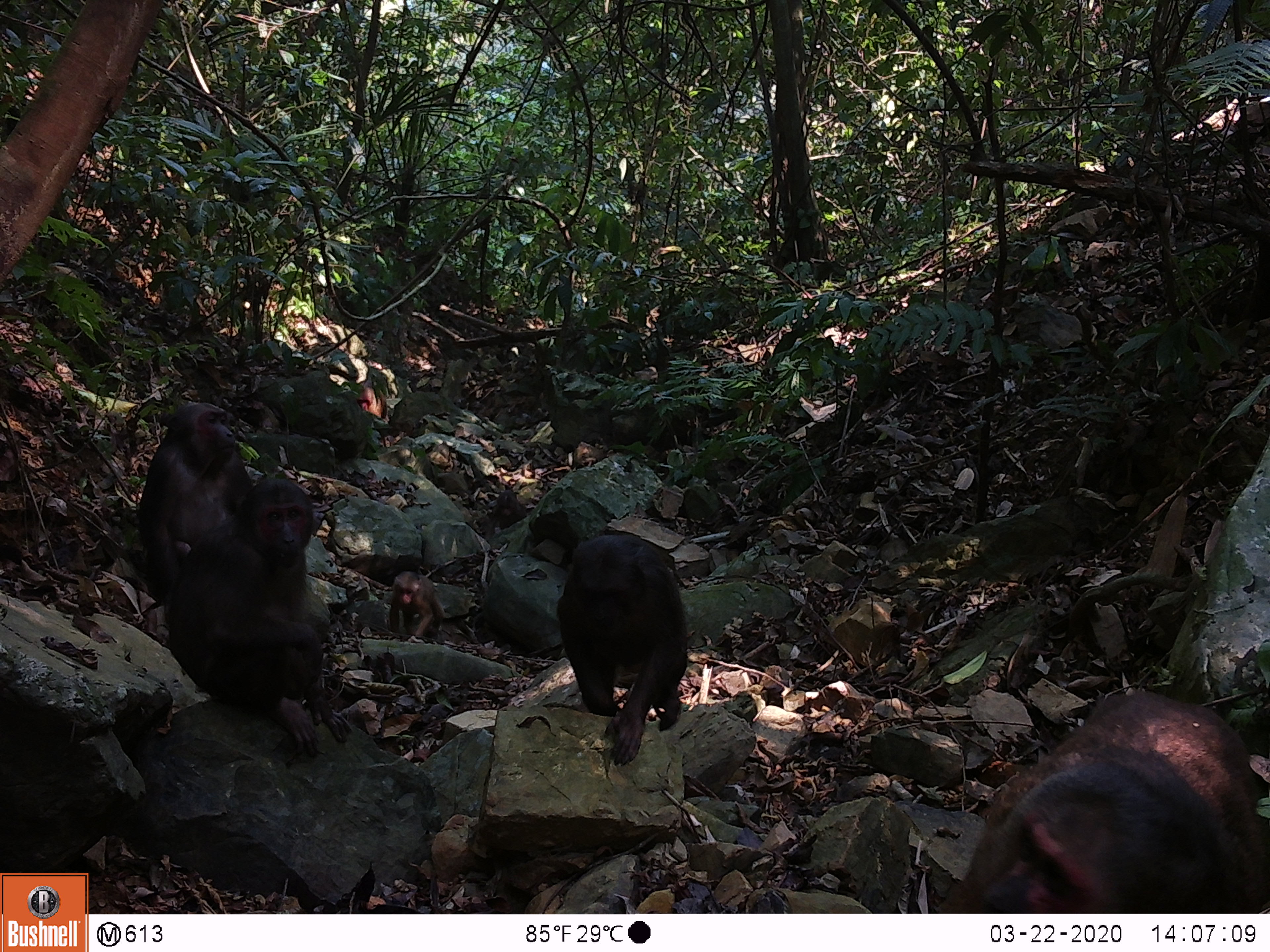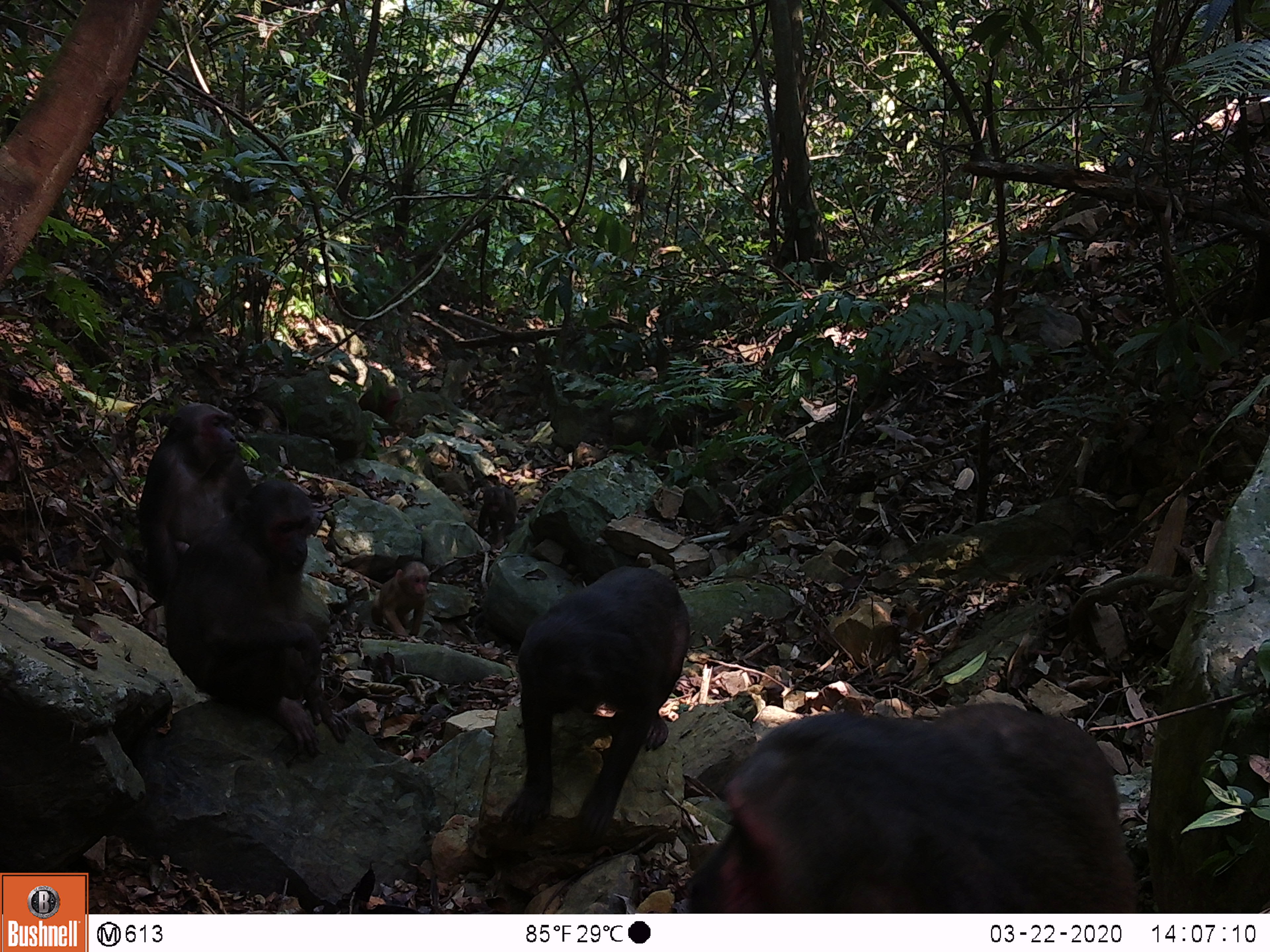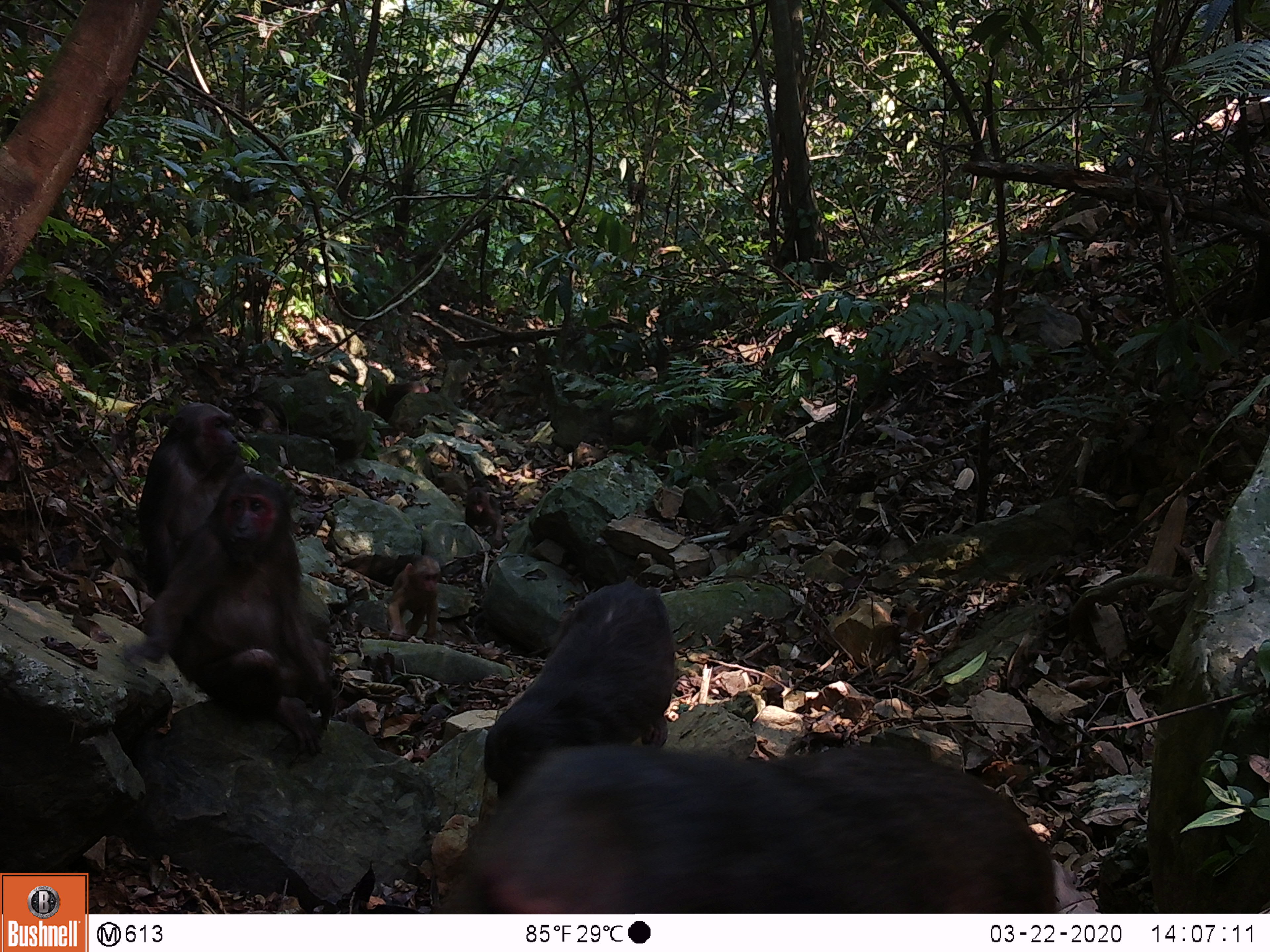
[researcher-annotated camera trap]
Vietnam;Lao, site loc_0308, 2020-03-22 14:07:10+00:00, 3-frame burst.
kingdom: Animalia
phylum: Chordata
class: Mammalia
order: Primates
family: Cercopithecidae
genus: Macaca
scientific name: Macaca arctoides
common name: stump-tailed macaque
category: stump tailed macaque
Stump tailed macaque (stump-tailed macaque) (Macaca arctoides). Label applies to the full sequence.